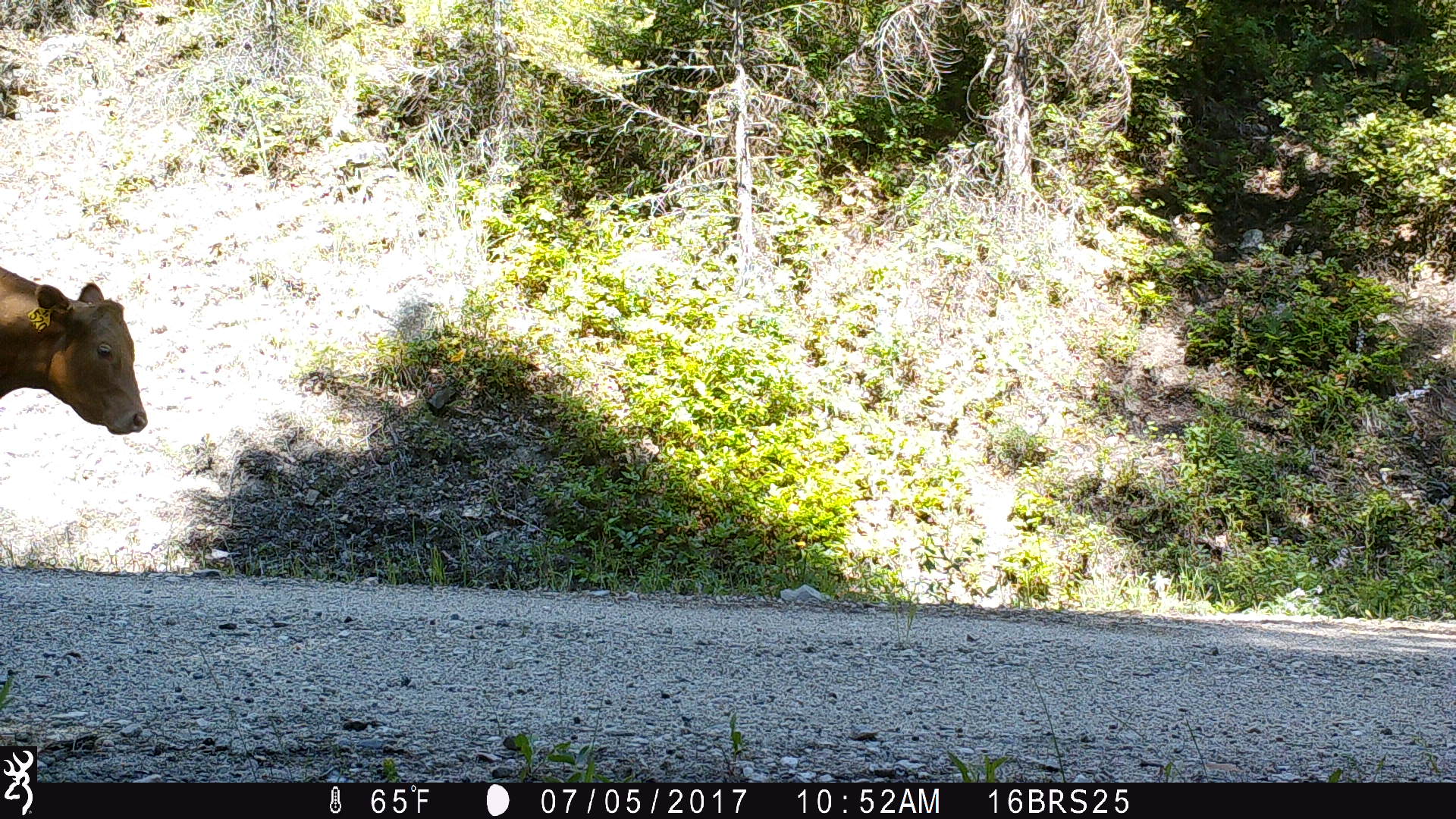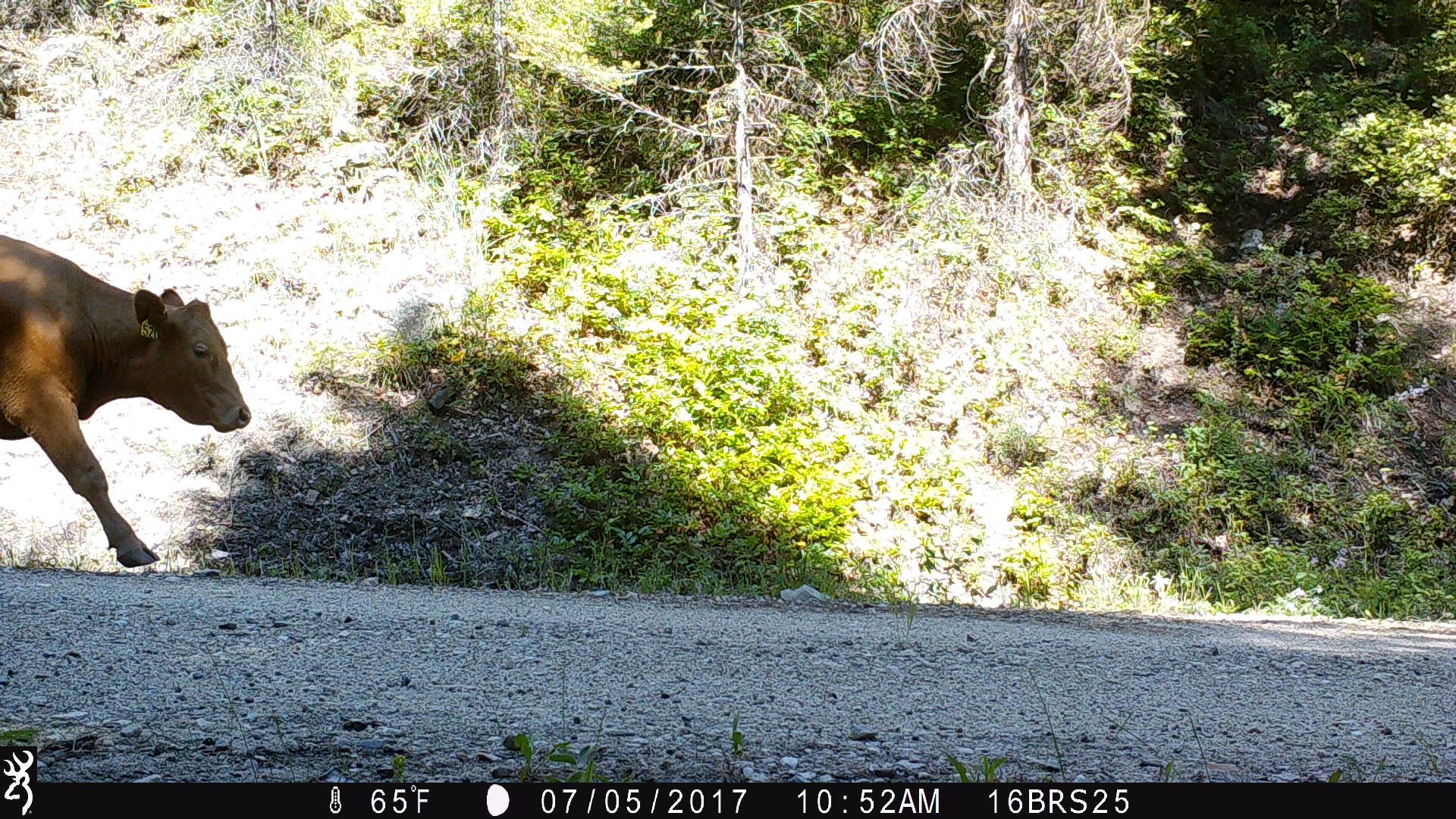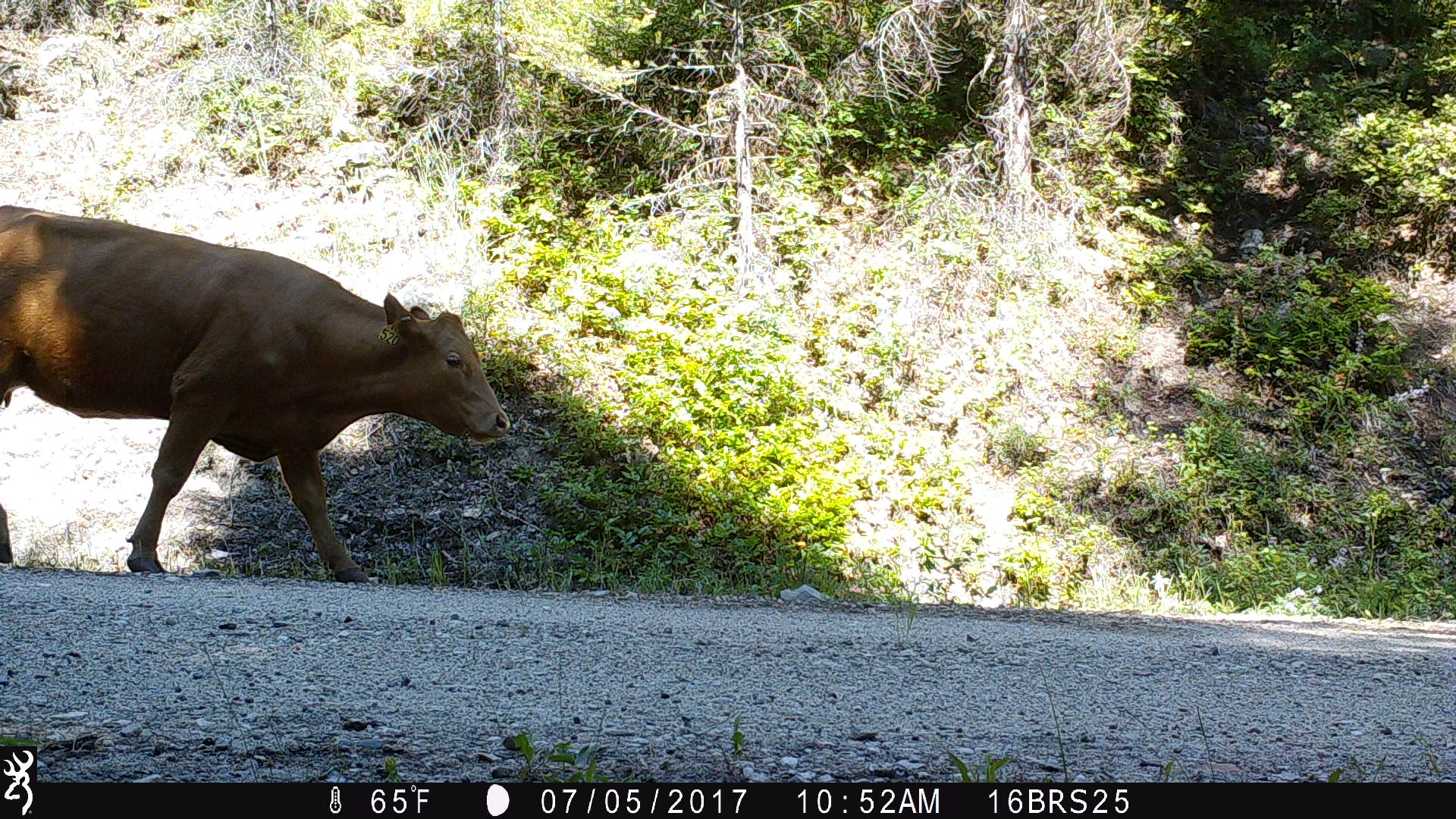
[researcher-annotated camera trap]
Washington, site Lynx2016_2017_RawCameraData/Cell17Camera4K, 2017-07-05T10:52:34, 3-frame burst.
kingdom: Animalia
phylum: Chordata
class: Mammalia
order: Artiodactyla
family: Bovidae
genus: Bos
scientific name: Bos taurus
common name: domestic cattle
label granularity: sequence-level